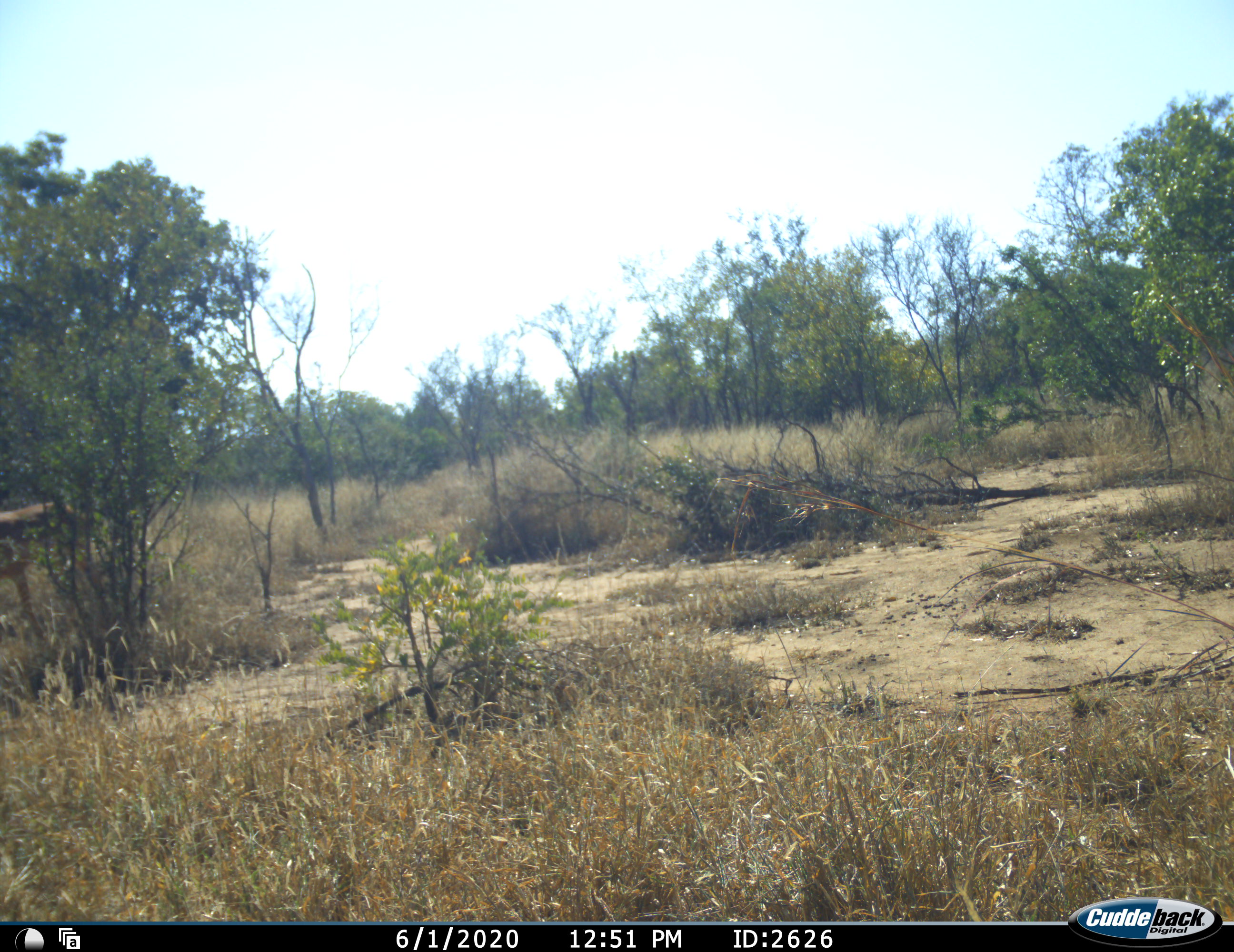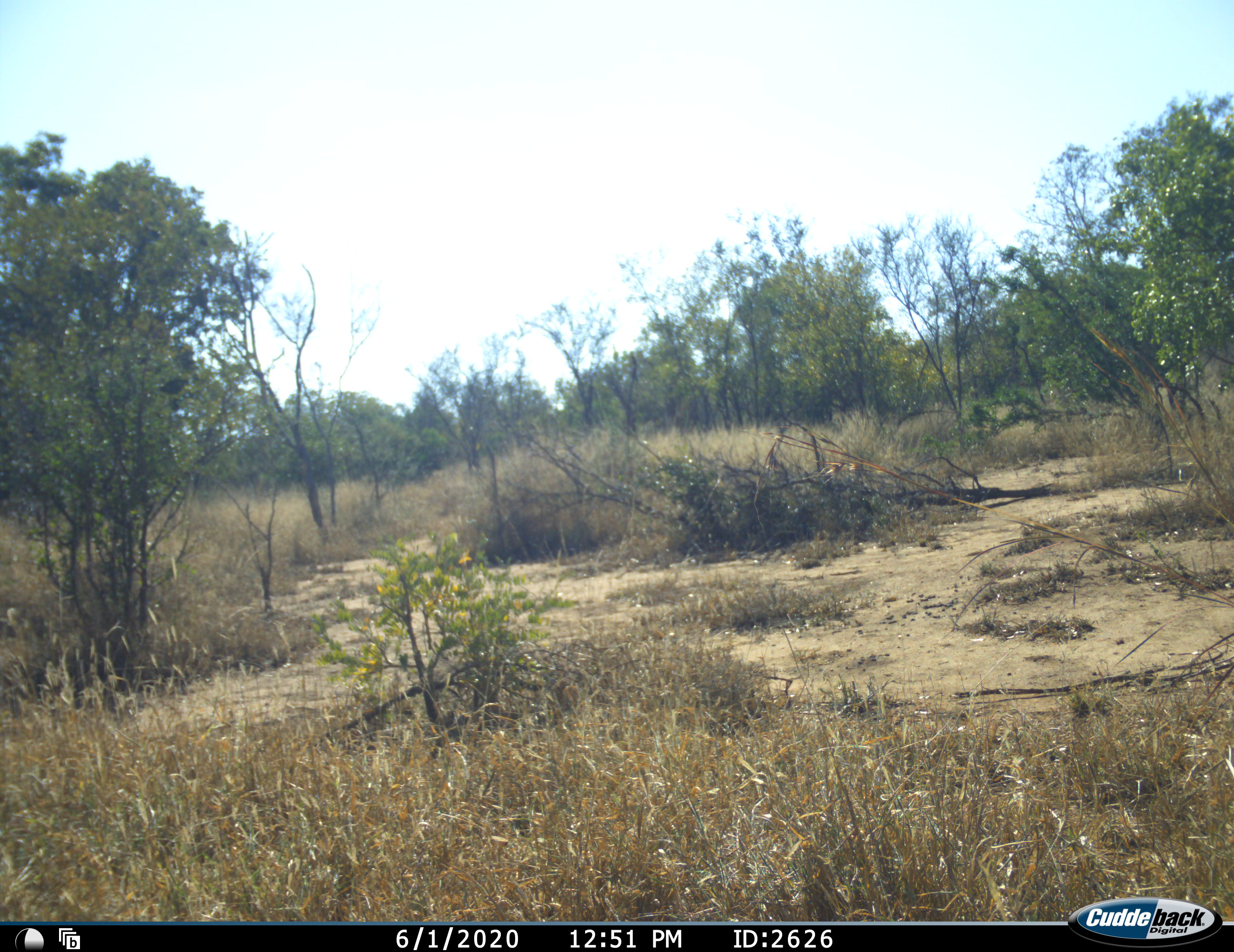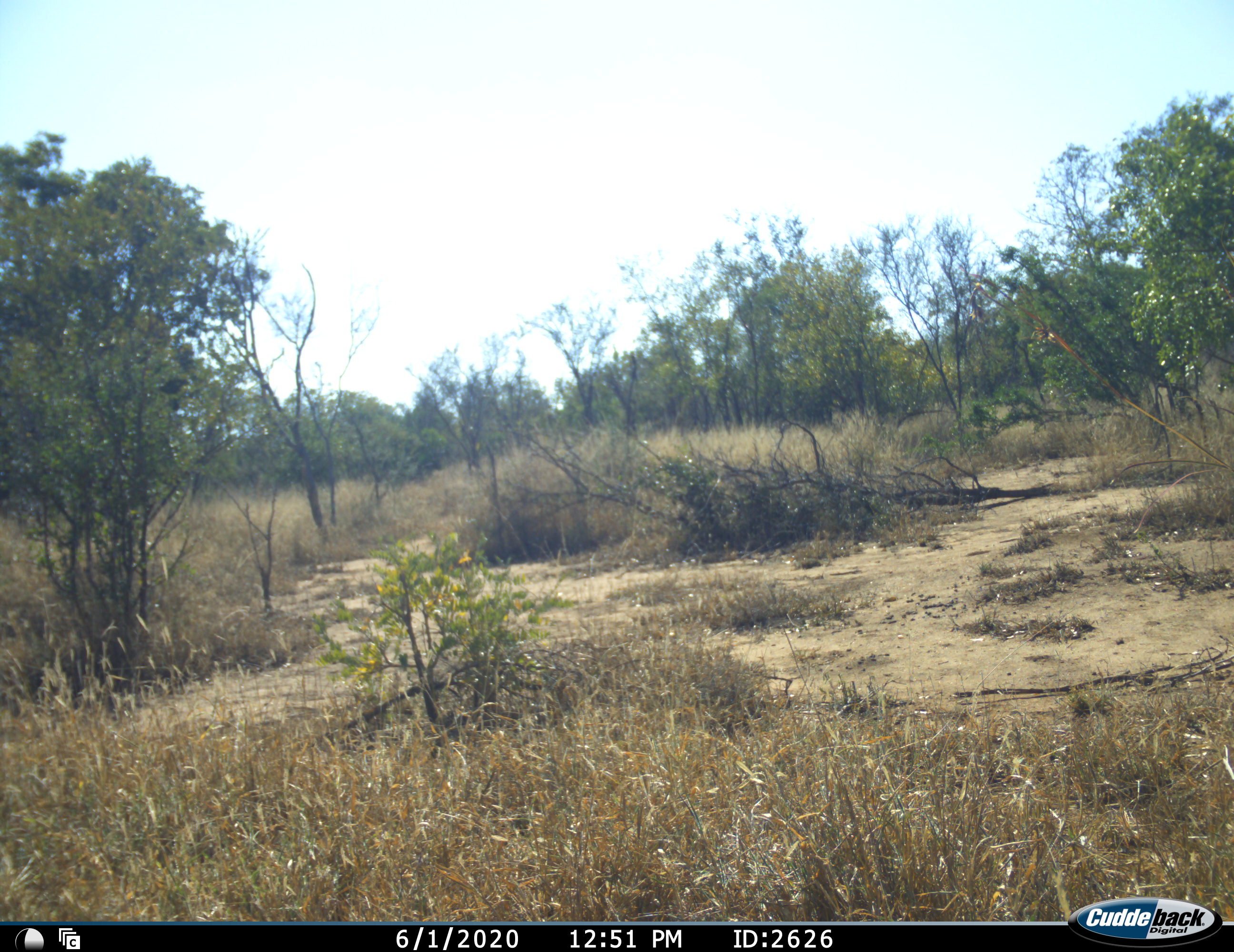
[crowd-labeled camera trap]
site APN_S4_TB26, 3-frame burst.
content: unidentified animal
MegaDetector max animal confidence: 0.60